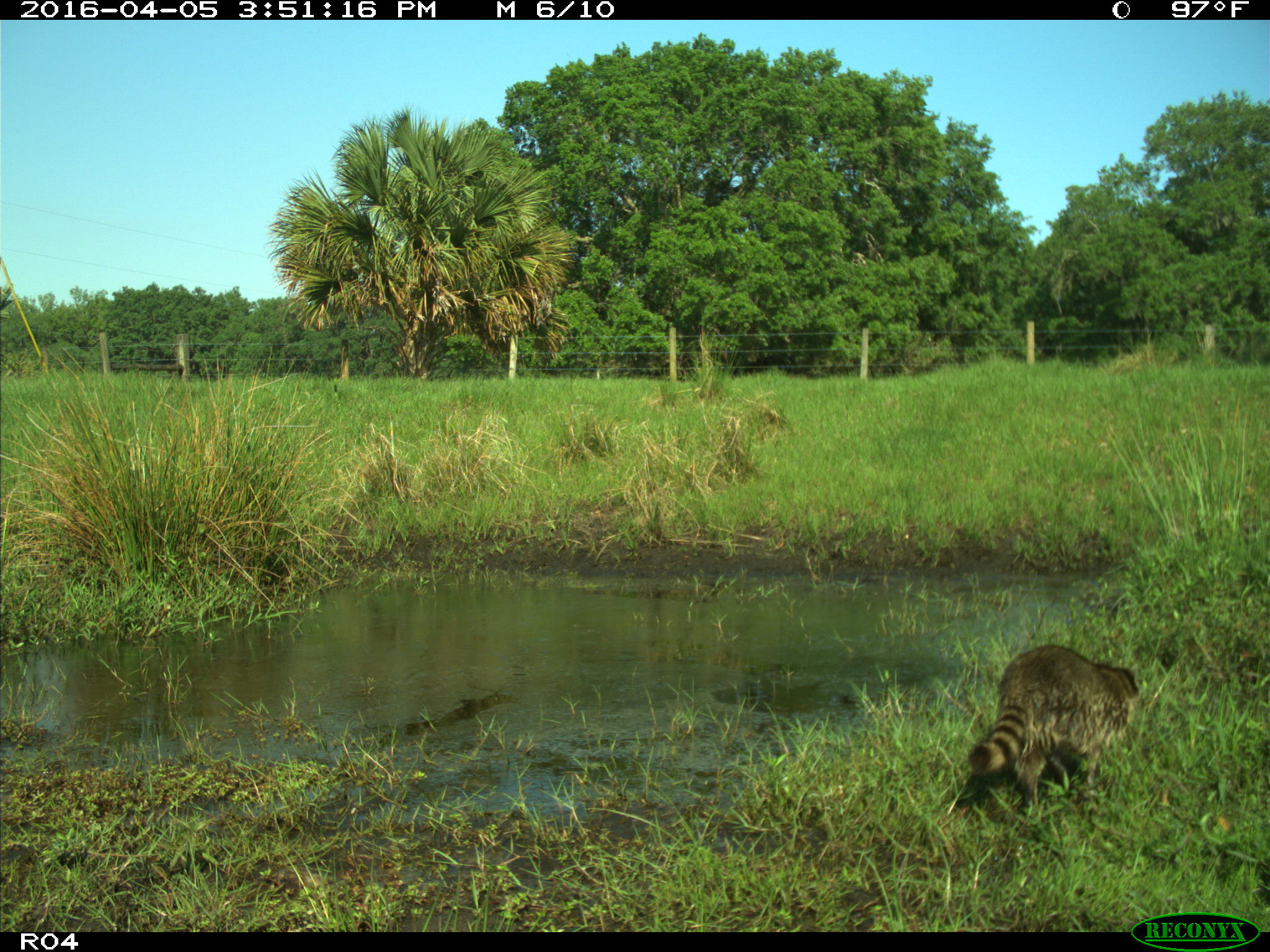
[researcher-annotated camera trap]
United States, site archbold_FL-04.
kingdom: Animalia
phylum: Chordata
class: Mammalia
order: Carnivora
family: Procyonidae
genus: Procyon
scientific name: Procyon lotor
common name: common raccoon